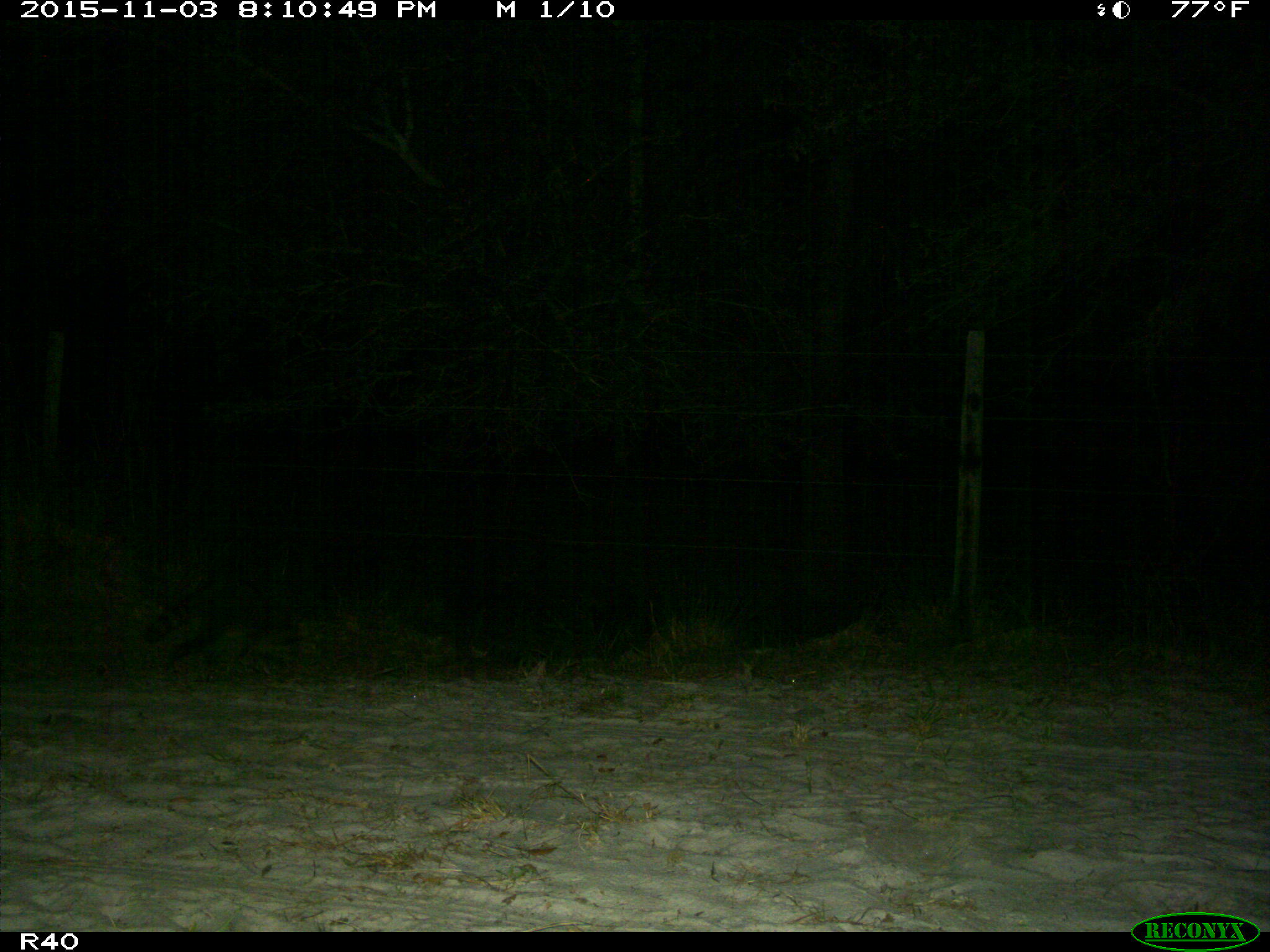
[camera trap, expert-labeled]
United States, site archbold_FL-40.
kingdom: Animalia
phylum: Chordata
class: Mammalia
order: Carnivora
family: Procyonidae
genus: Procyon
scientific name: Procyon lotor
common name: common raccoon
Procyon lotor (common raccoon).